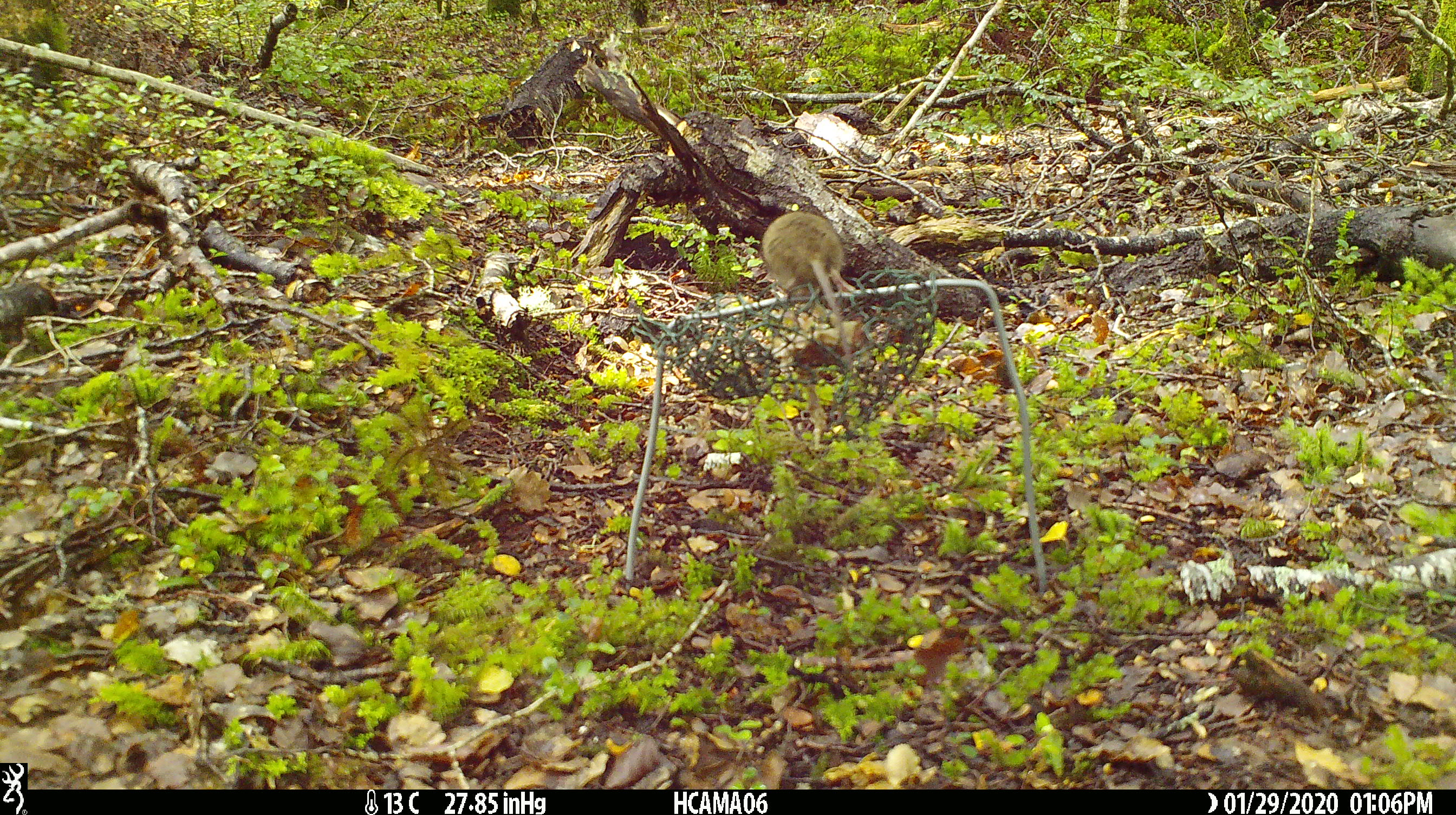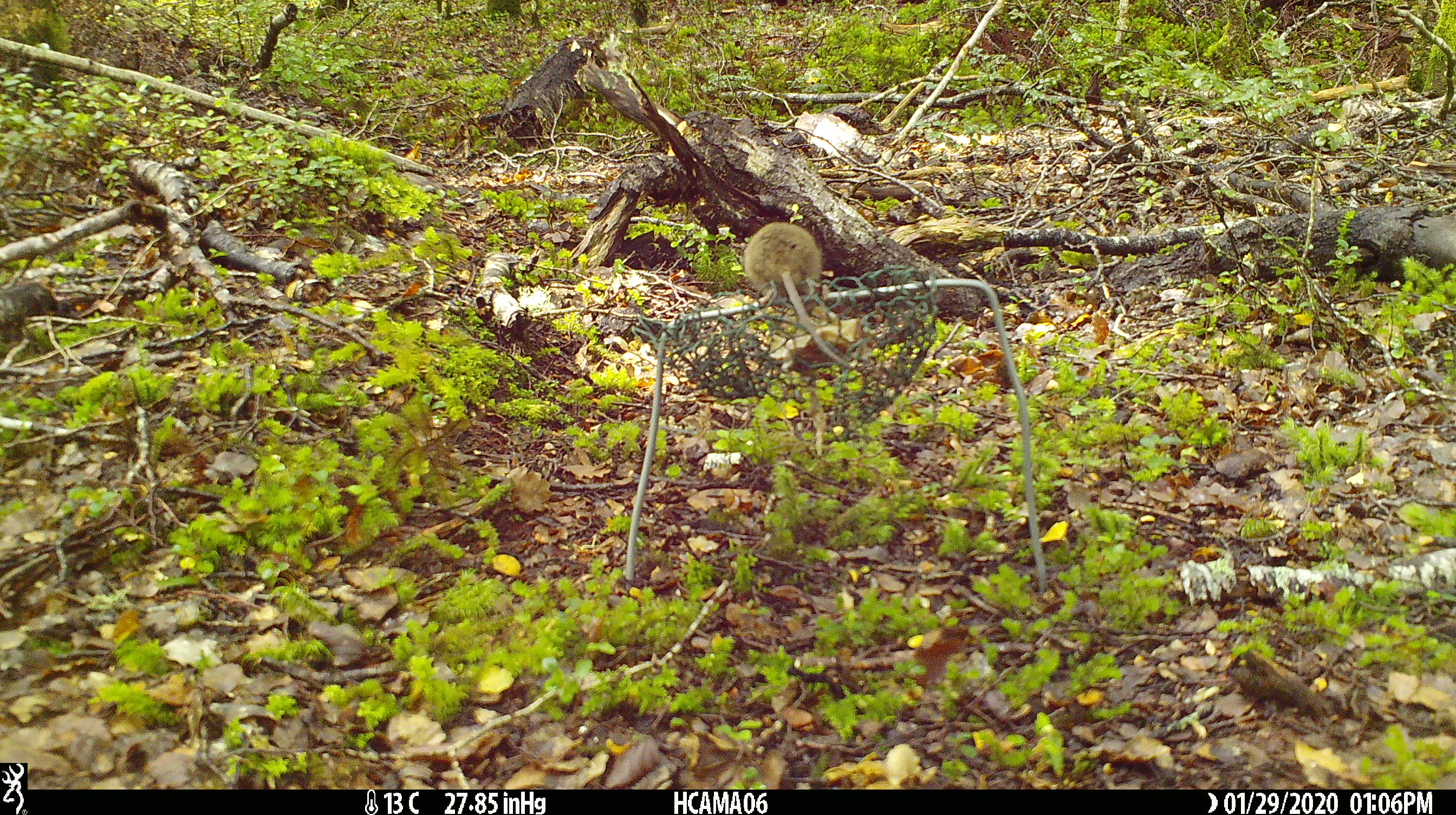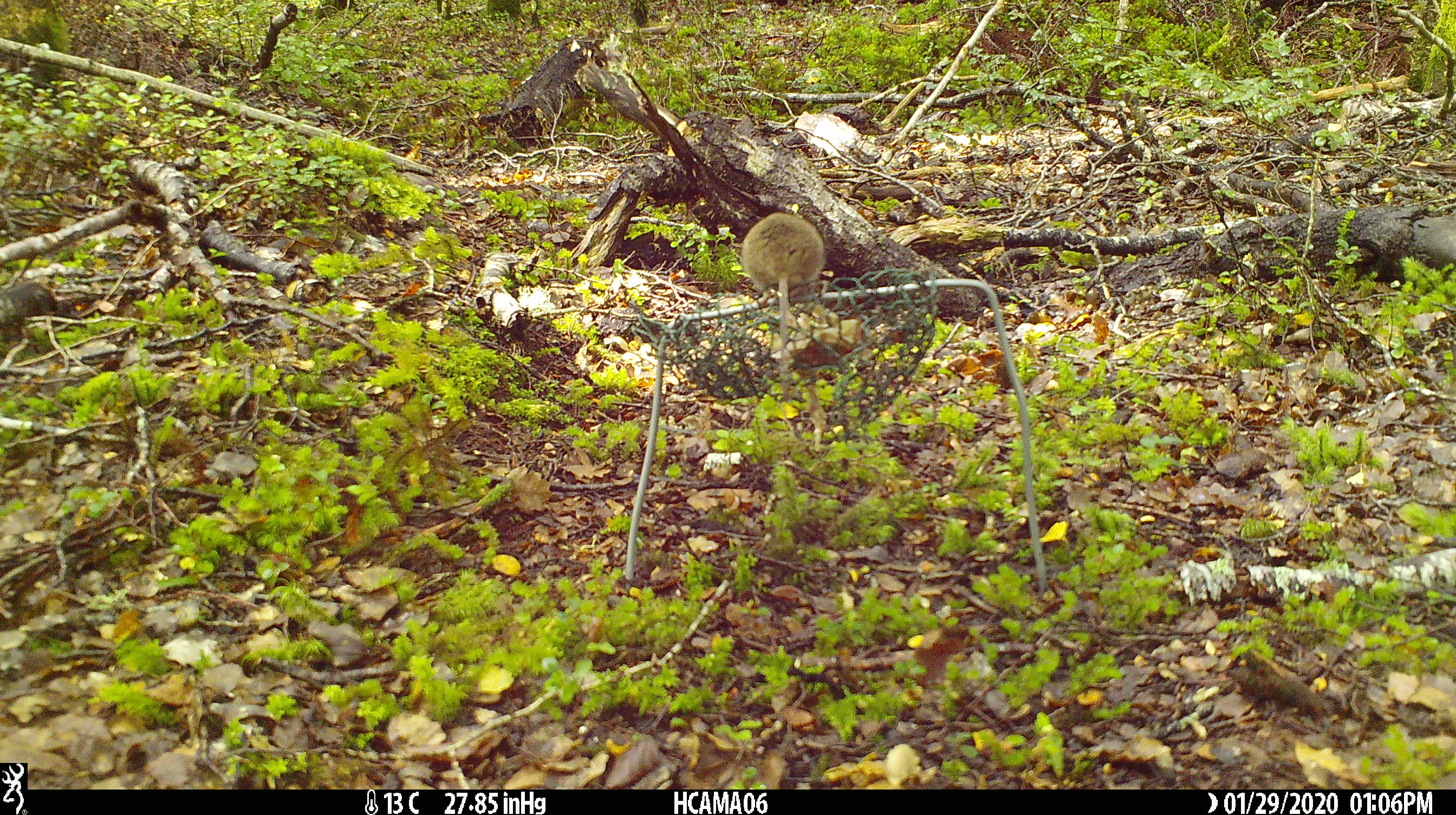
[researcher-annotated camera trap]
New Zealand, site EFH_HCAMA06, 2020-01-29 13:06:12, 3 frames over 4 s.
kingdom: Animalia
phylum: Chordata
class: Mammalia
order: Rodentia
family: Muridae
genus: Mus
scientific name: Mus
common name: mouse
Mouse (Mus).